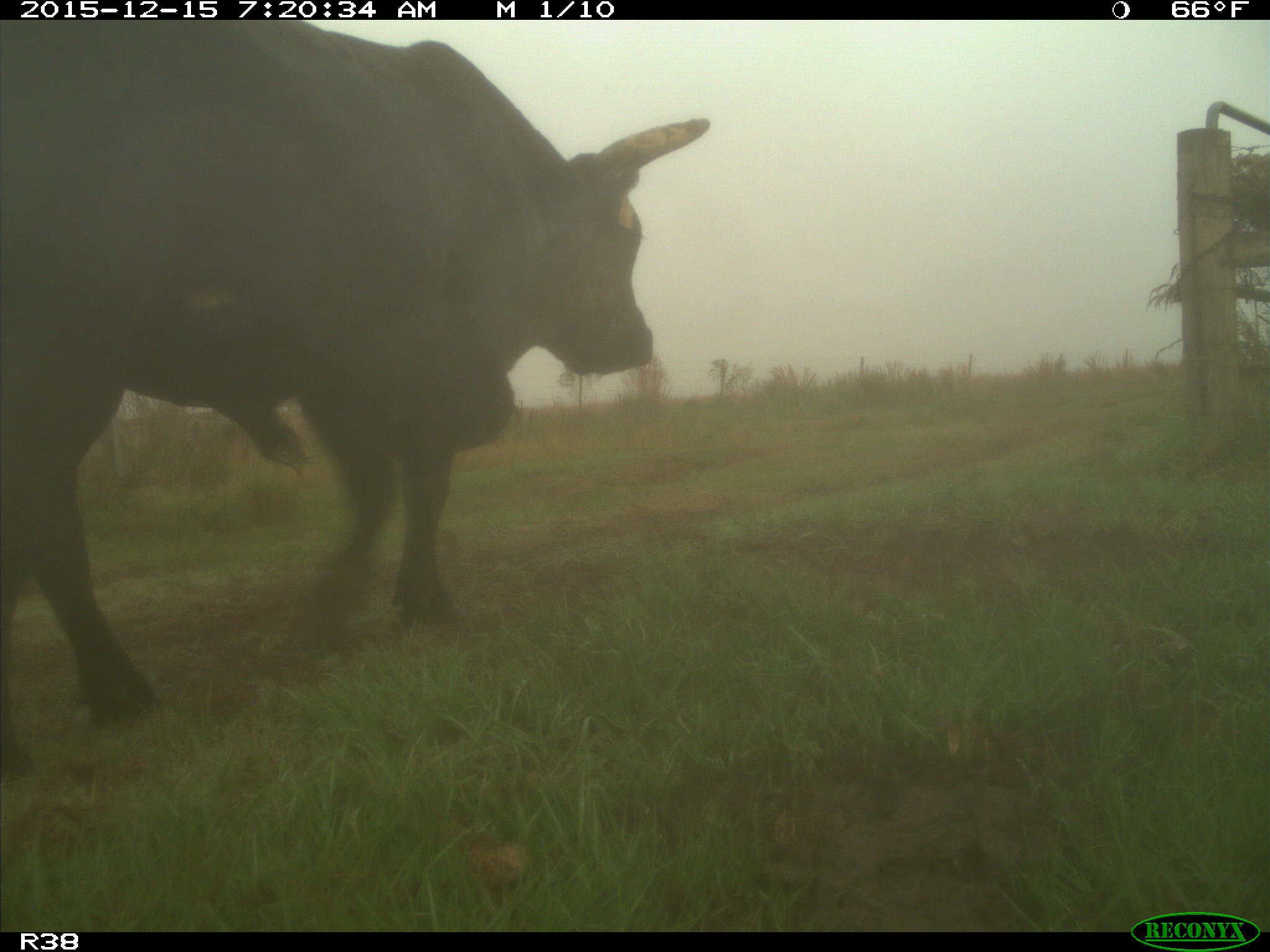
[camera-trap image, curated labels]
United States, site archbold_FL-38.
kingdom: Animalia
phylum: Chordata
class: Mammalia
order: Artiodactyla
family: Bovidae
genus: Bos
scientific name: Bos taurus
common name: domestic cow